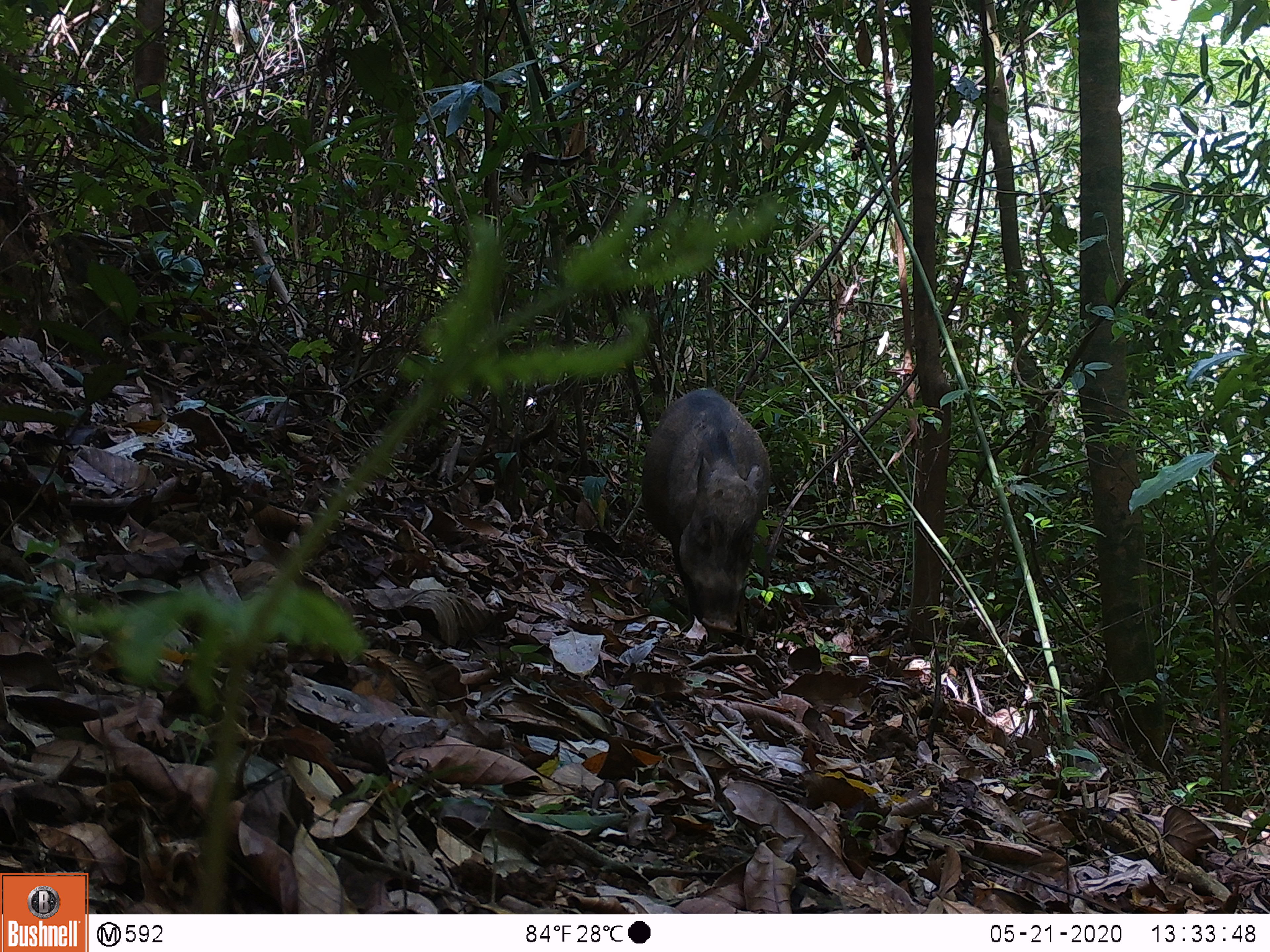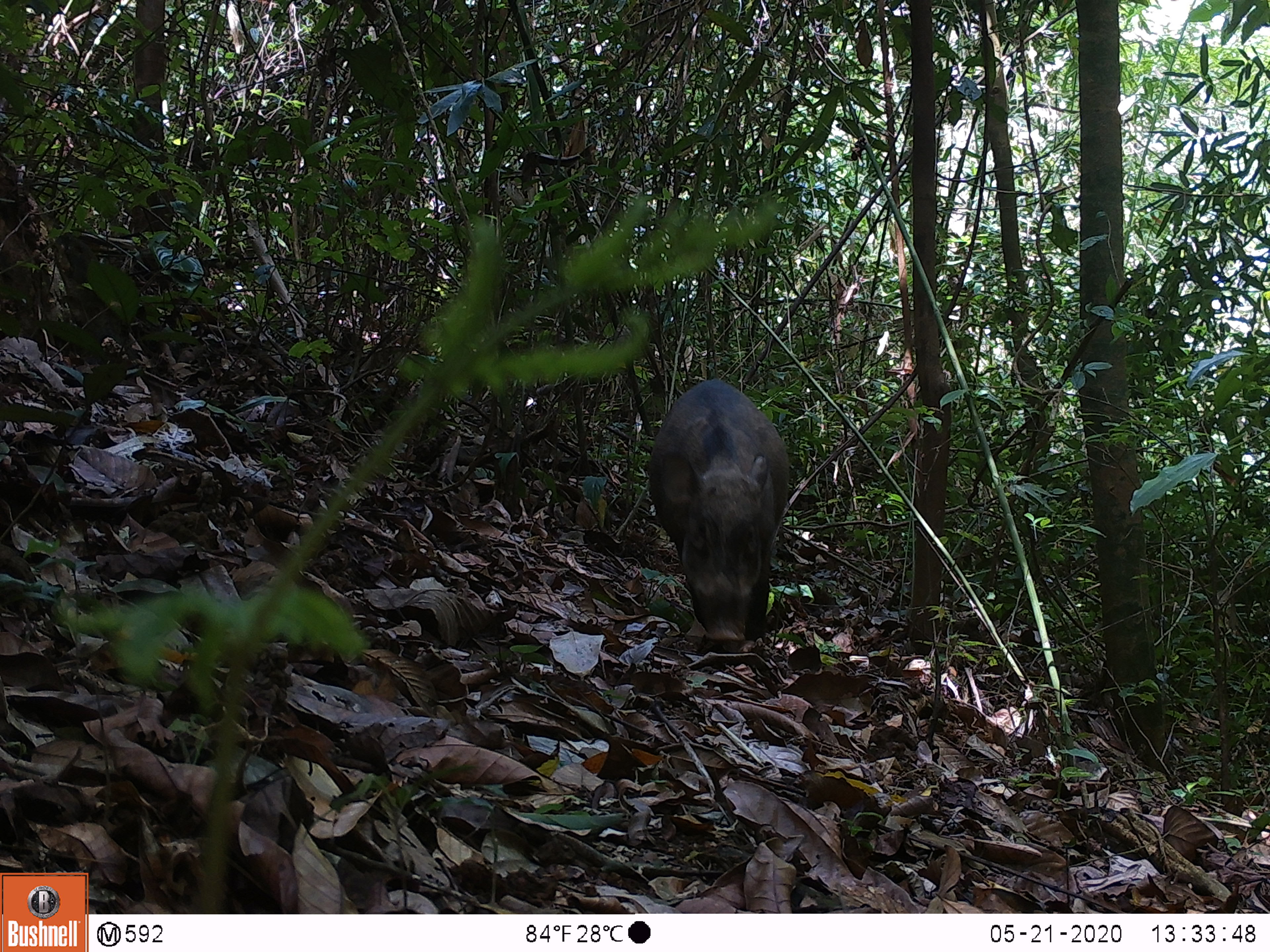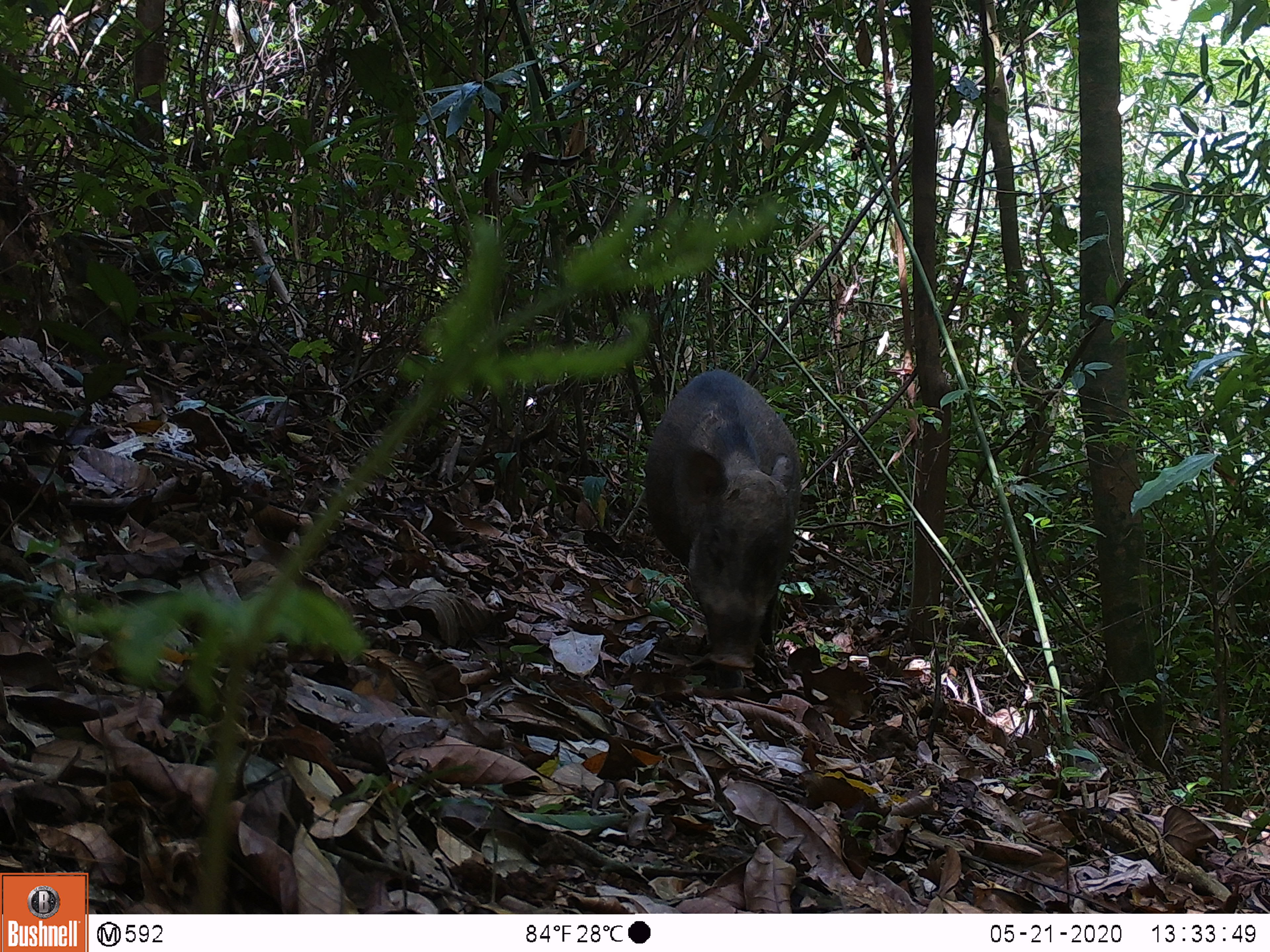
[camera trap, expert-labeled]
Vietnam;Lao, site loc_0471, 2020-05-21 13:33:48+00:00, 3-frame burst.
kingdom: Animalia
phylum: Chordata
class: Mammalia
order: Artiodactyla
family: Suidae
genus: Sus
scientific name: Sus scrofa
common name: eurasian wild pig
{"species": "eurasian wild pig (Sus scrofa)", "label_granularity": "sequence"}